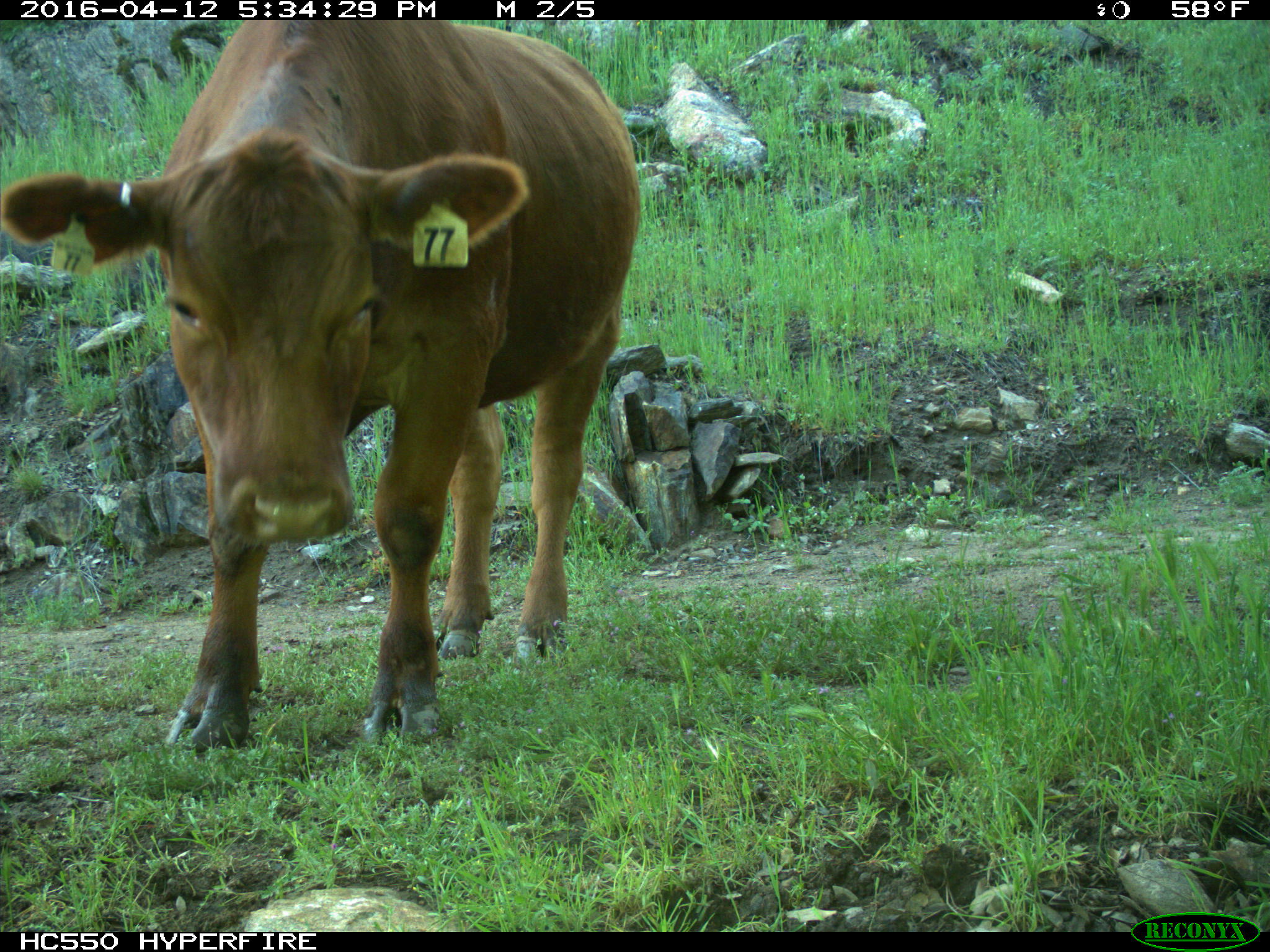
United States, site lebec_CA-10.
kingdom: Animalia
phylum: Chordata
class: Mammalia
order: Artiodactyla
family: Bovidae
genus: Bos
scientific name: Bos taurus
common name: domestic cow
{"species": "Bos taurus (domestic cow)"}